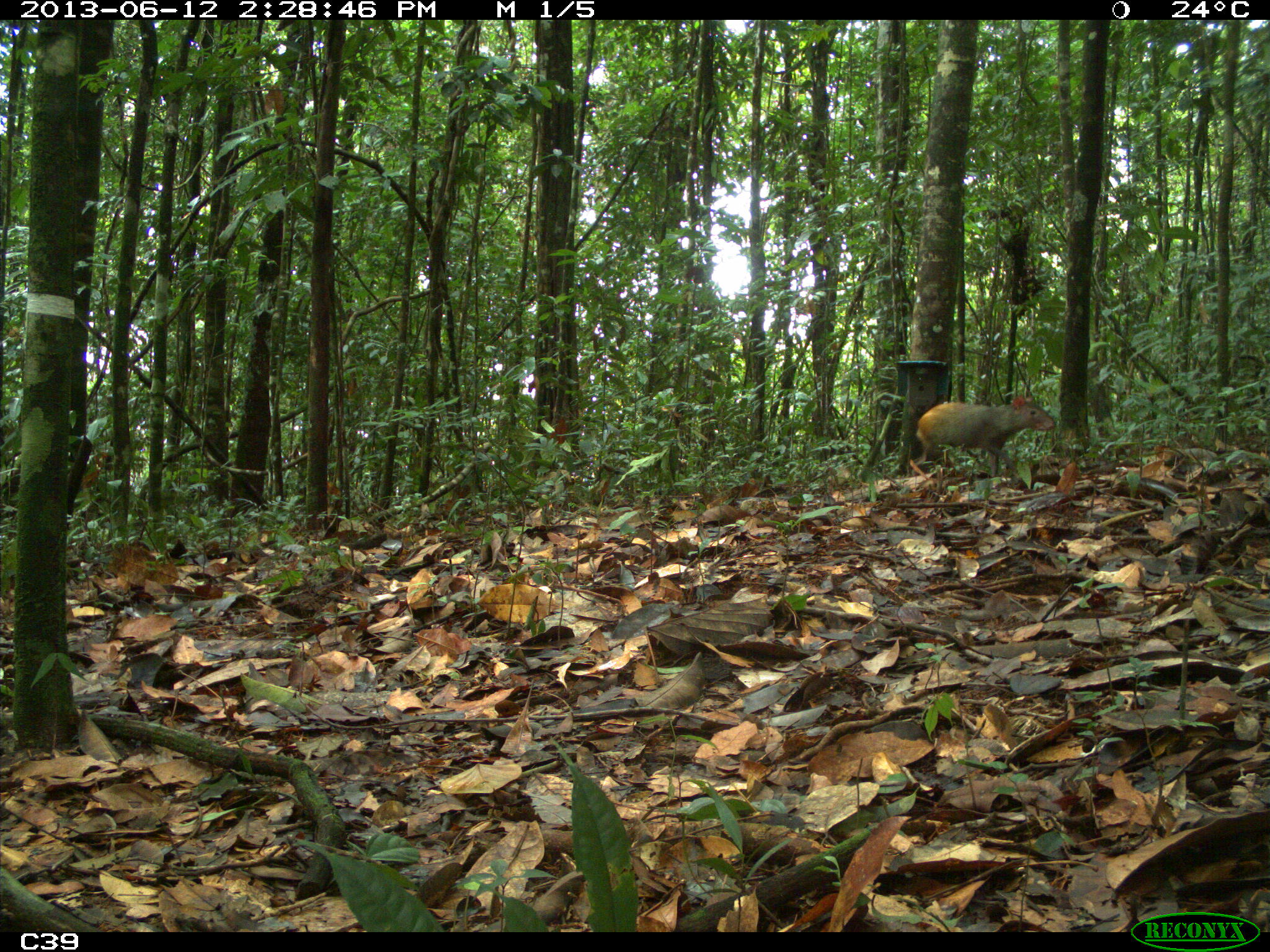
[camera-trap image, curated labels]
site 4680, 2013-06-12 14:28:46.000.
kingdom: Animalia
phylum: Chordata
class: Mammalia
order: Rodentia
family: Dasyproctidae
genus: Dasyprocta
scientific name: Dasyprocta leporina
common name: red-rumped agouti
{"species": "Dasyprocta leporina (red-rumped agouti)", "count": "1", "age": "adult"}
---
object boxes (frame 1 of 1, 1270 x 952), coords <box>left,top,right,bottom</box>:
dasyprocta leporina: <box>910,388,1056,477</box>